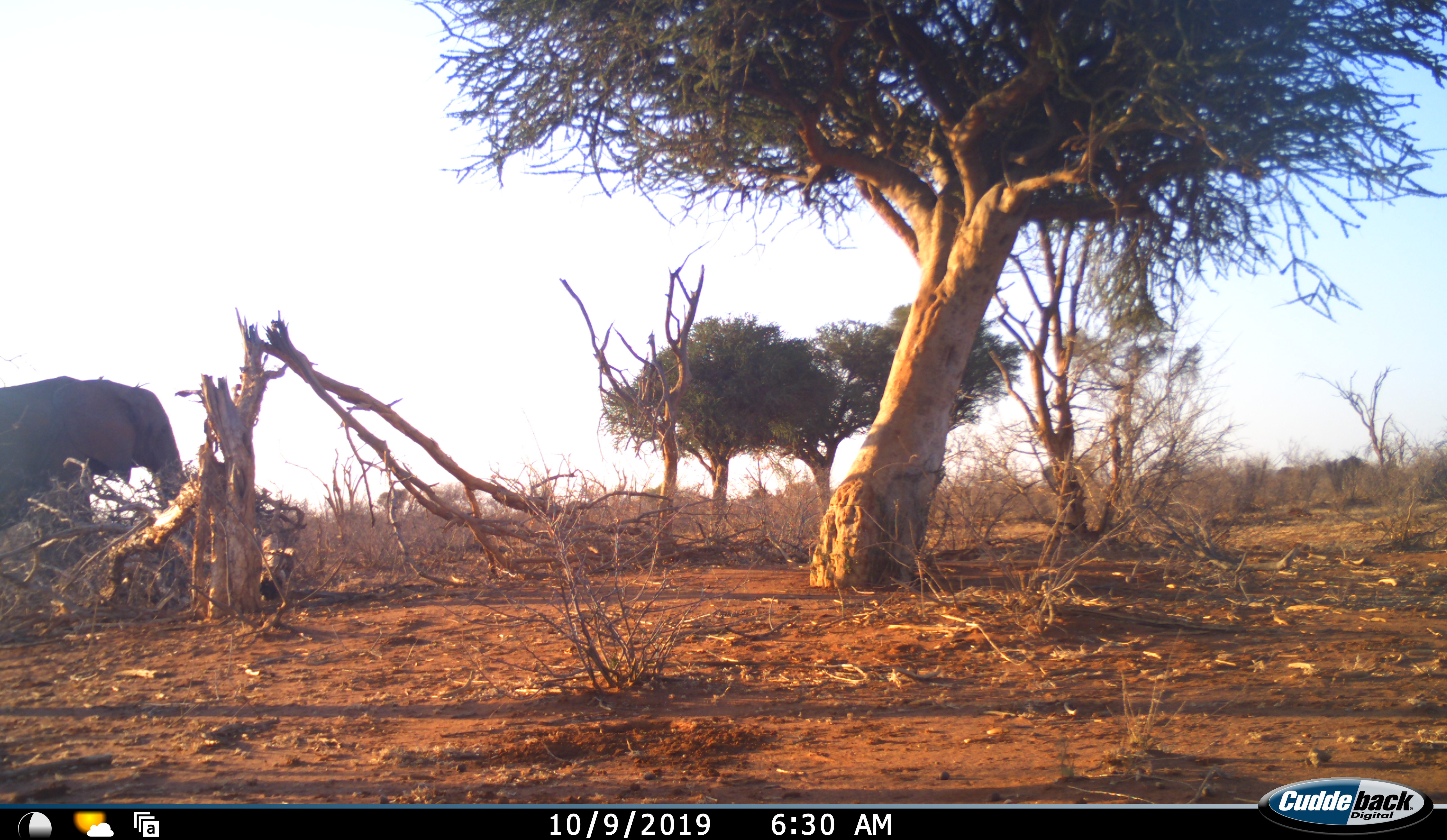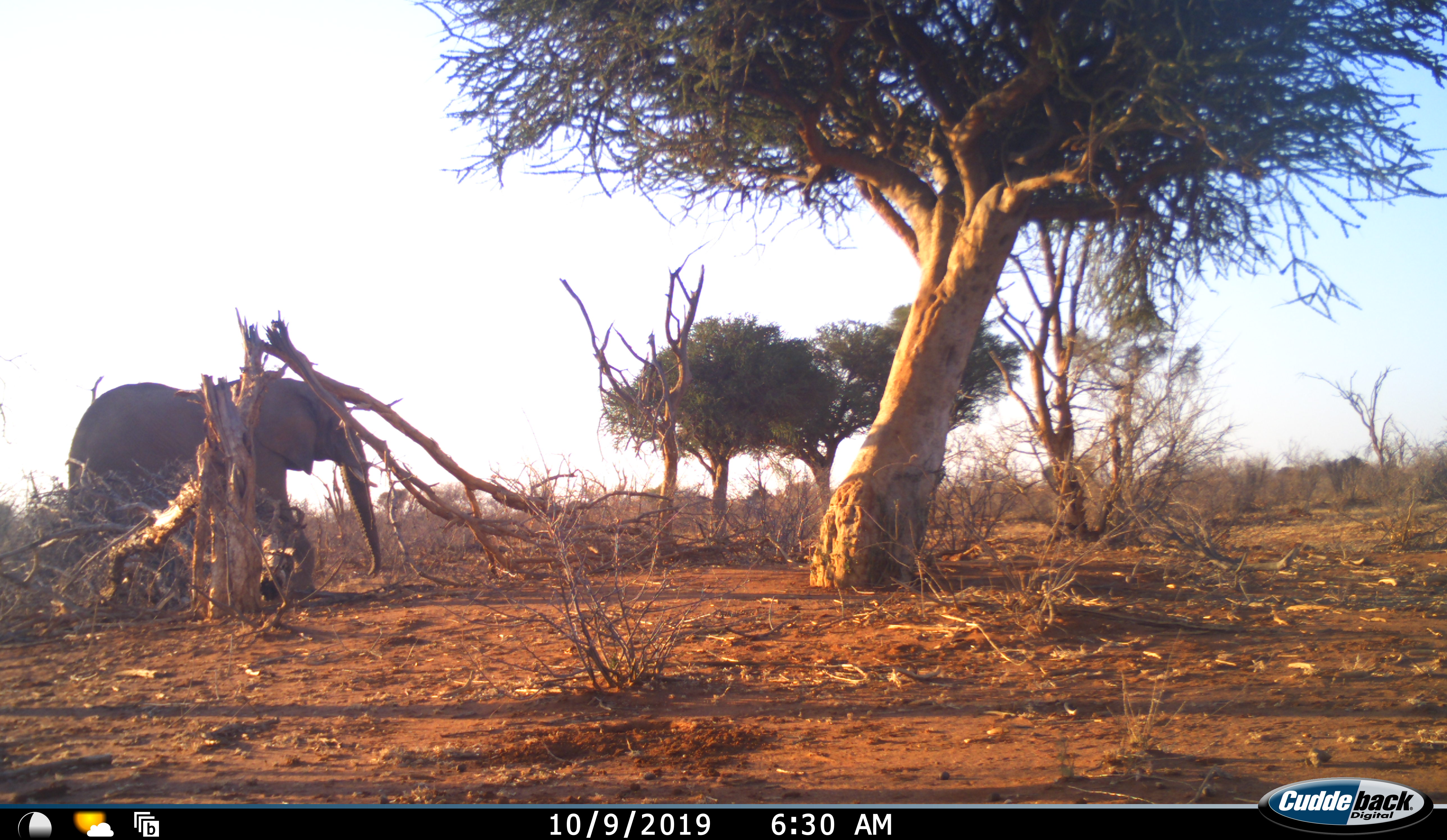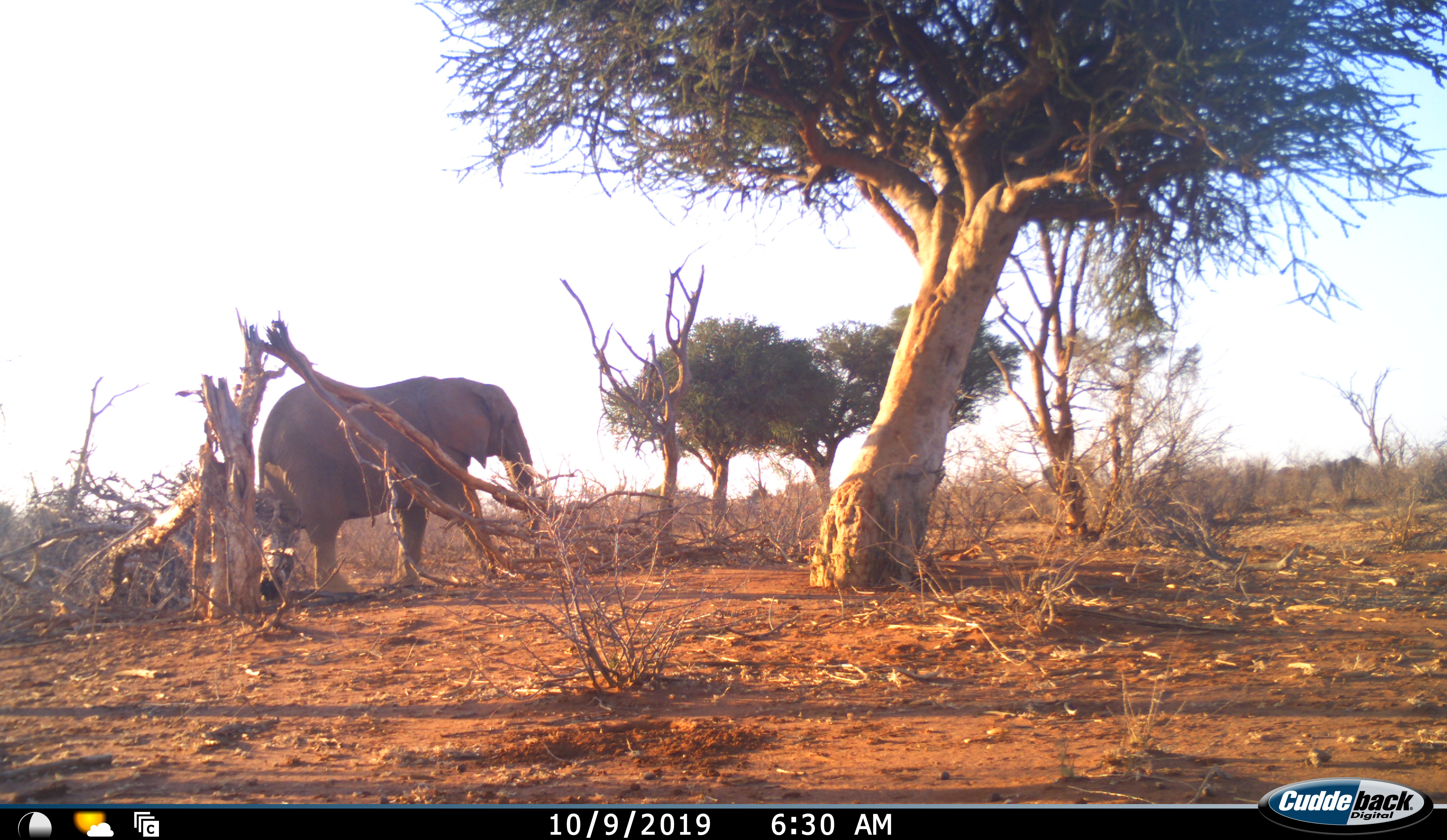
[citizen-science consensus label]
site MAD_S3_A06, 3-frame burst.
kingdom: Animalia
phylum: Chordata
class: Mammalia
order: Proboscidea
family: Elephantidae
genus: Loxodonta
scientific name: Loxodonta africana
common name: african bush elephant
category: elephant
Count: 1.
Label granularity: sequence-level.